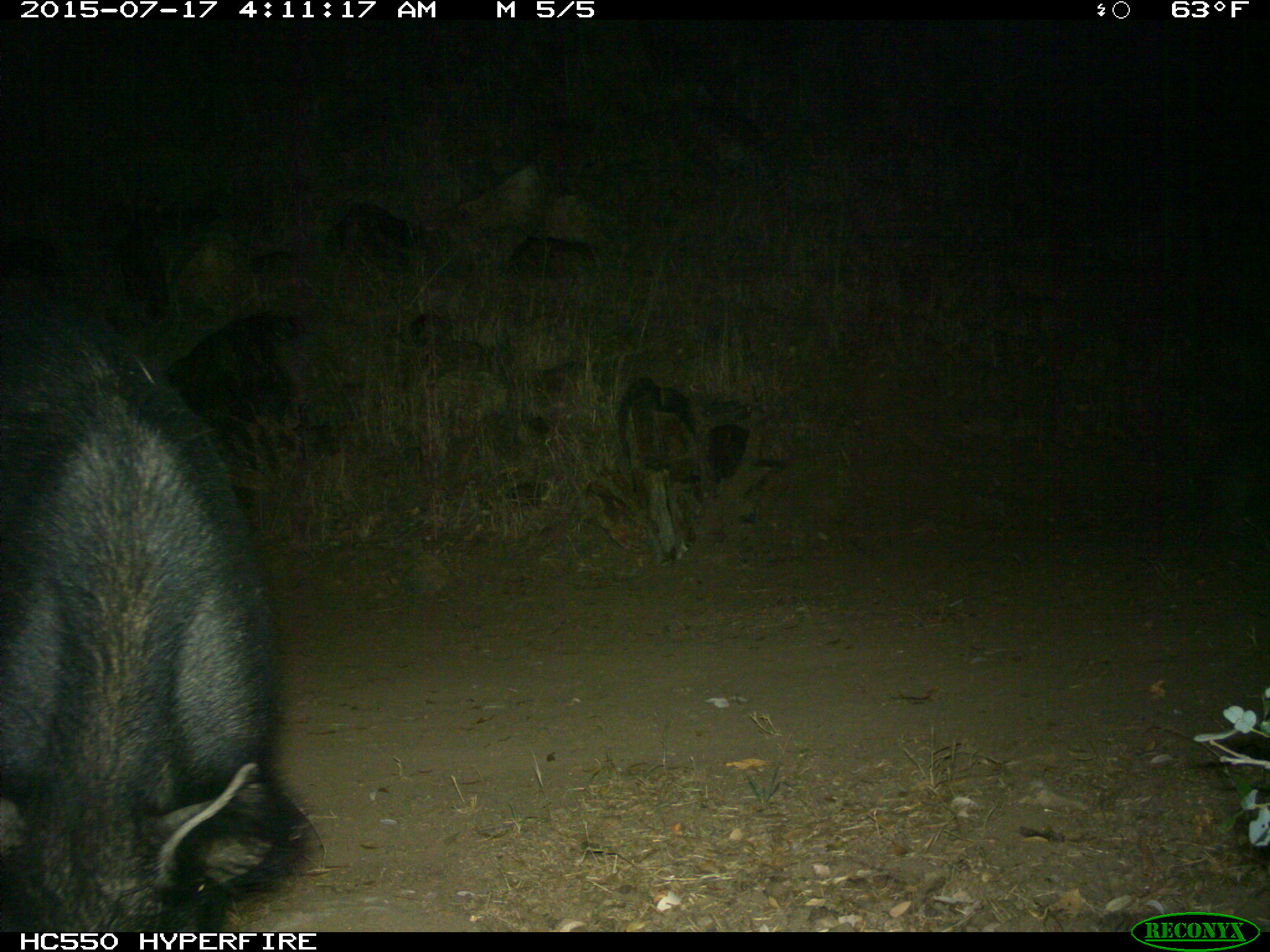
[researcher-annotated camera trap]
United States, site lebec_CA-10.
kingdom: Animalia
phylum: Chordata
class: Mammalia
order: Artiodactyla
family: Suidae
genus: Sus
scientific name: Sus scrofa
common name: wild boar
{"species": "Sus scrofa (wild boar)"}